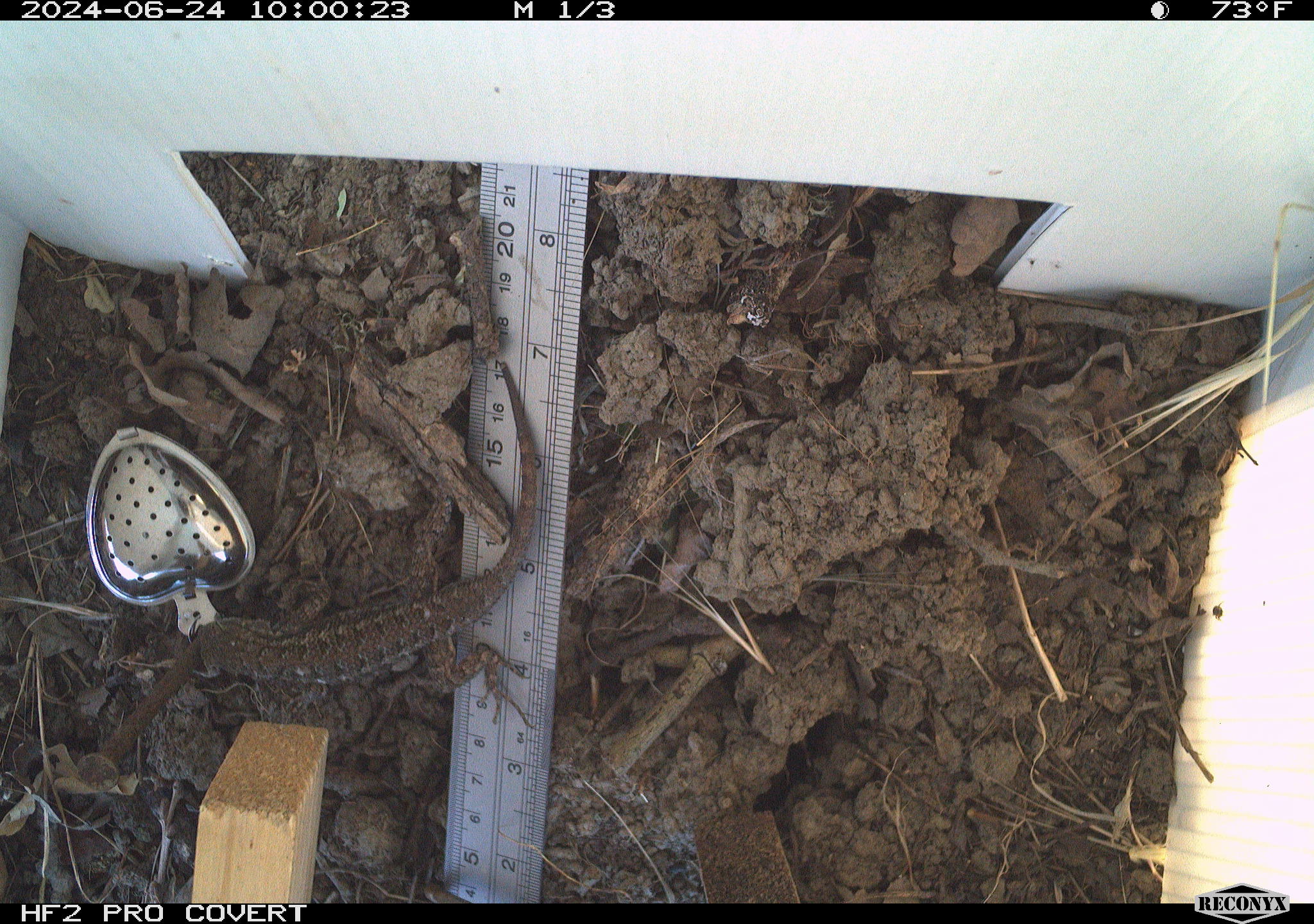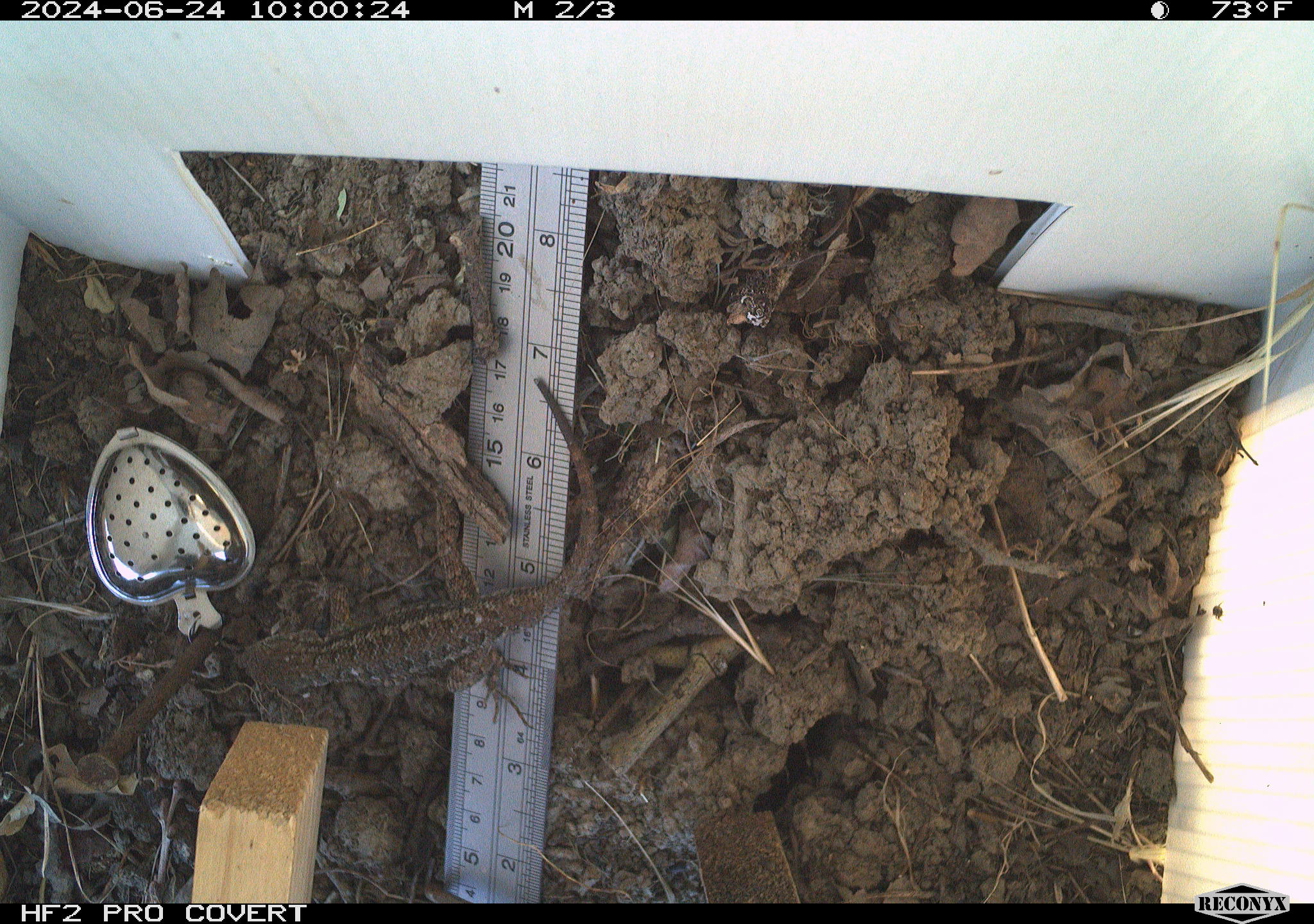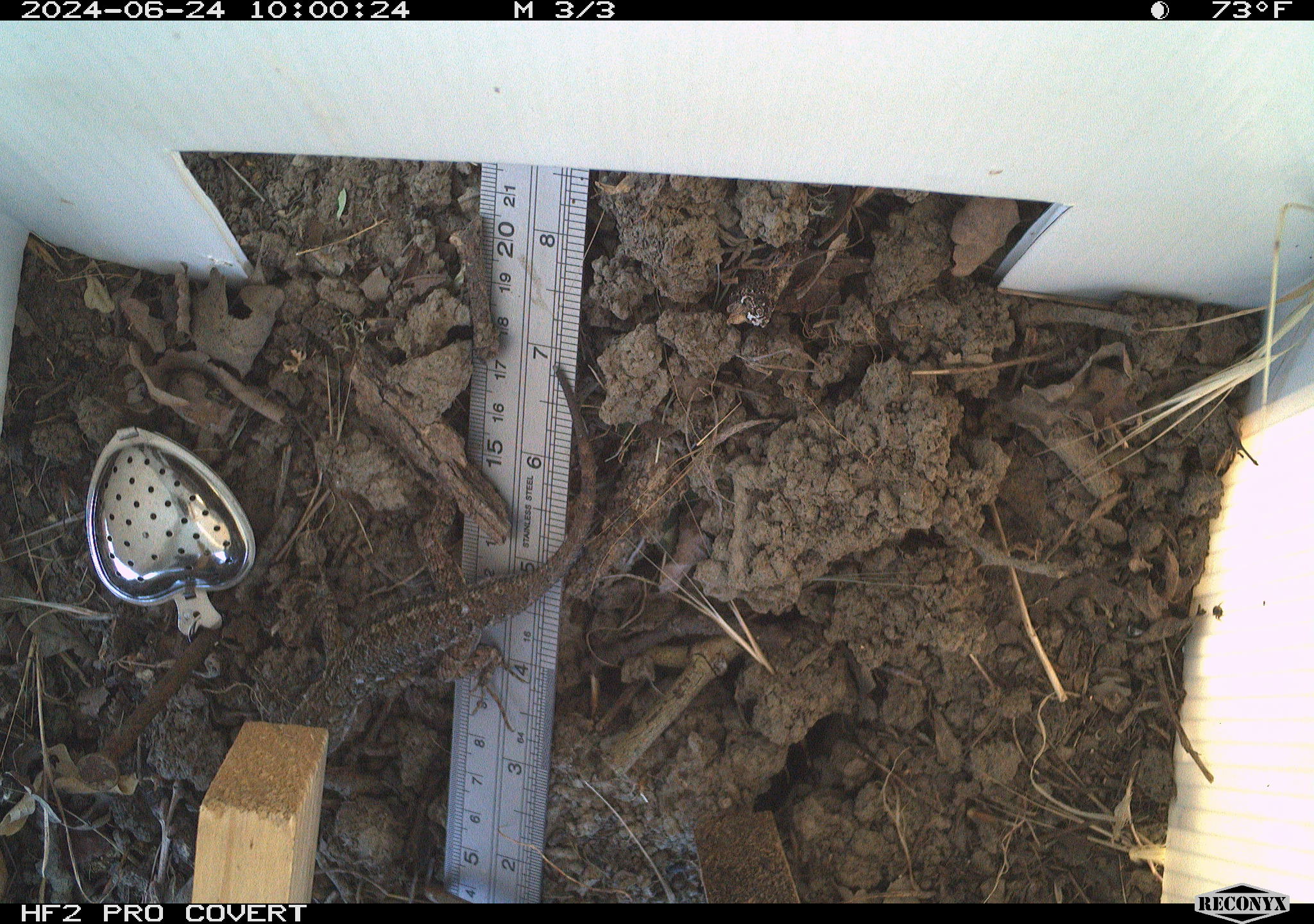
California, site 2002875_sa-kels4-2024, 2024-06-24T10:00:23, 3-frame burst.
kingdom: Animalia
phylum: Chordata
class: Reptilia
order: Squamata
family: Phrynosomatidae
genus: Sceloporus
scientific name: Sceloporus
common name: spiny lizards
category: sceloporus species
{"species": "sceloporus species (spiny lizards) (Sceloporus)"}